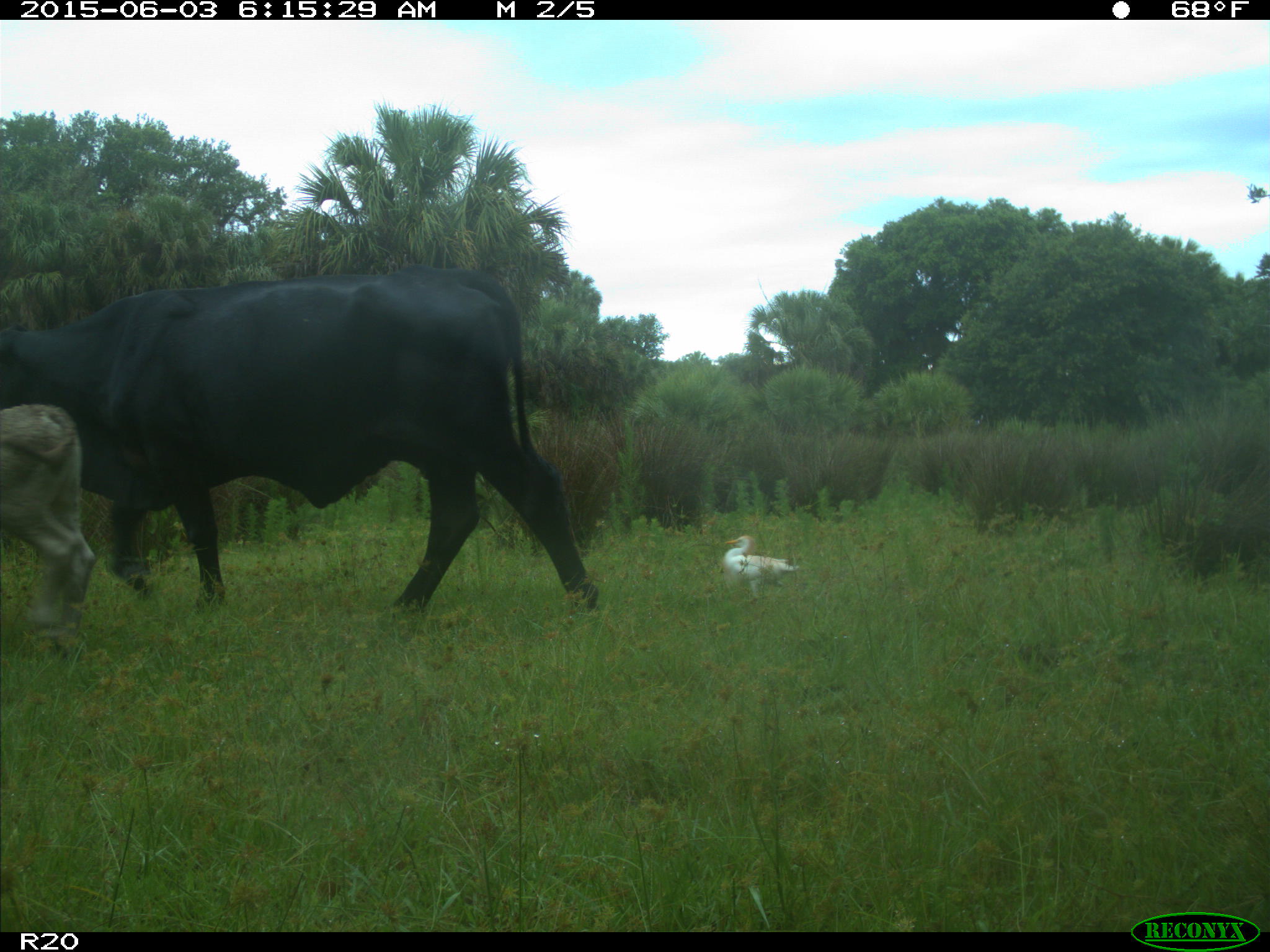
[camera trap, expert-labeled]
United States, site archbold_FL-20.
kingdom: Animalia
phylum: Chordata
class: Mammalia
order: Artiodactyla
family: Bovidae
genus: Bos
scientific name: Bos taurus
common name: domestic cow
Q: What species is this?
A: Bos taurus (domestic cow).